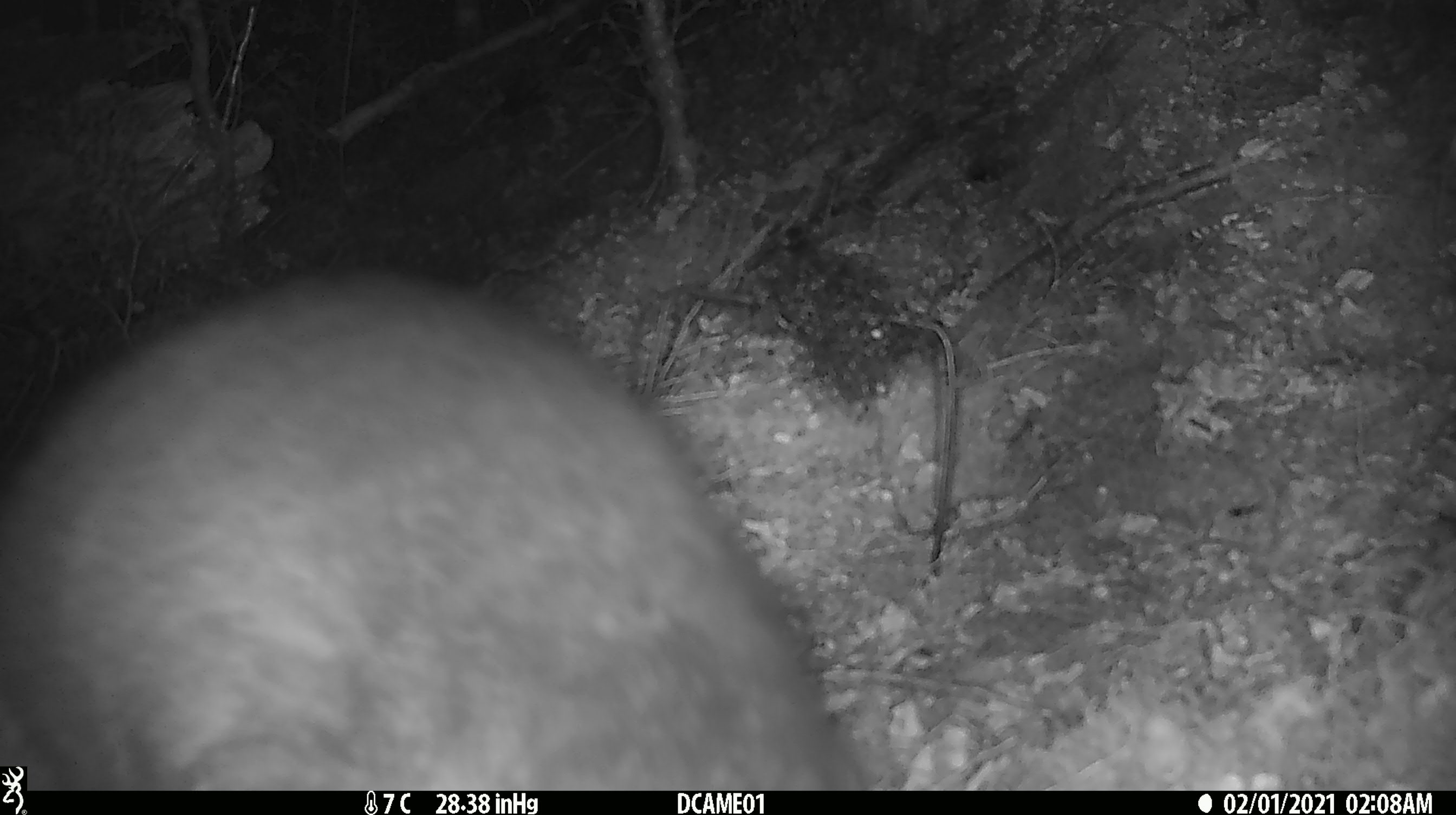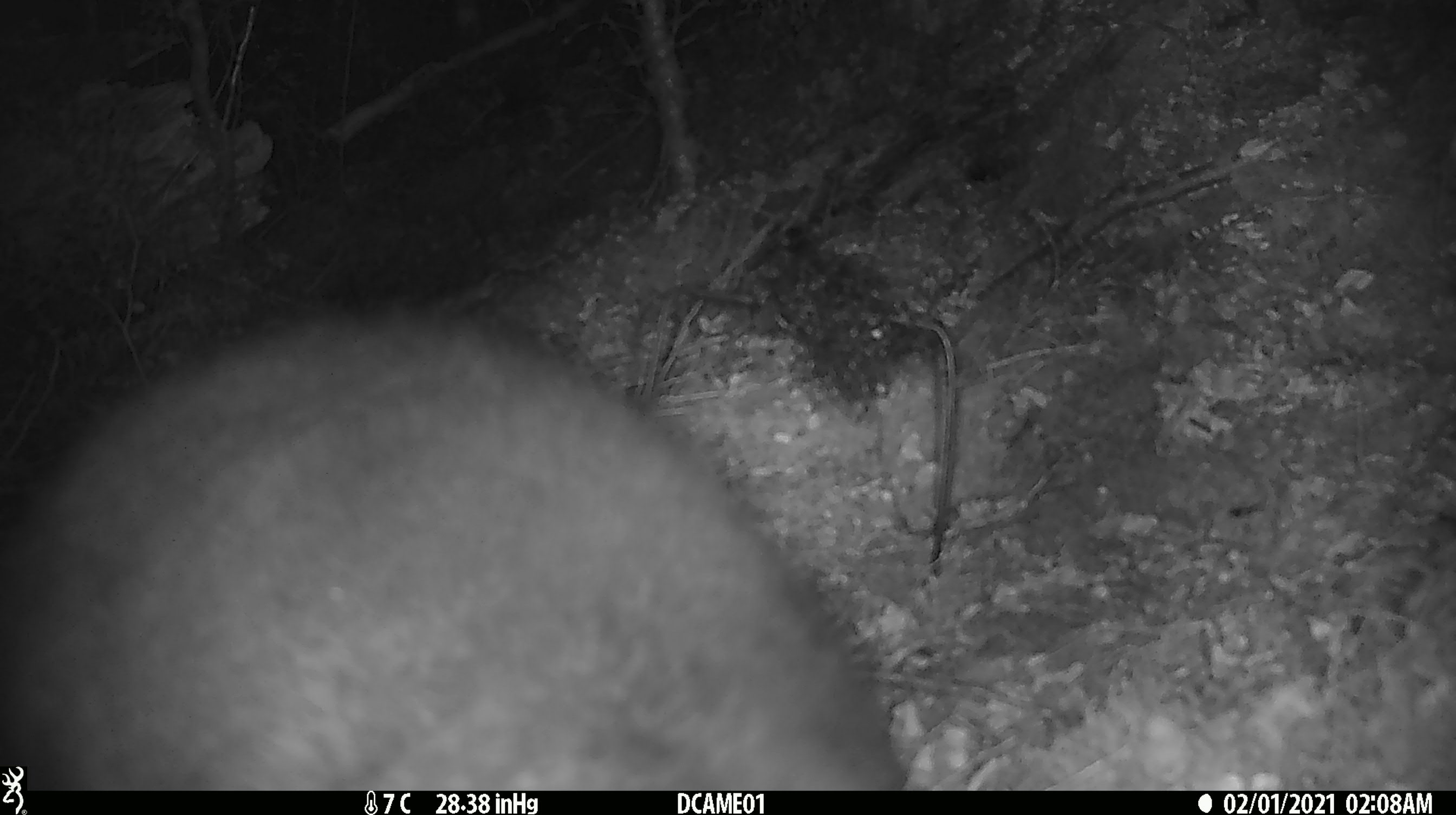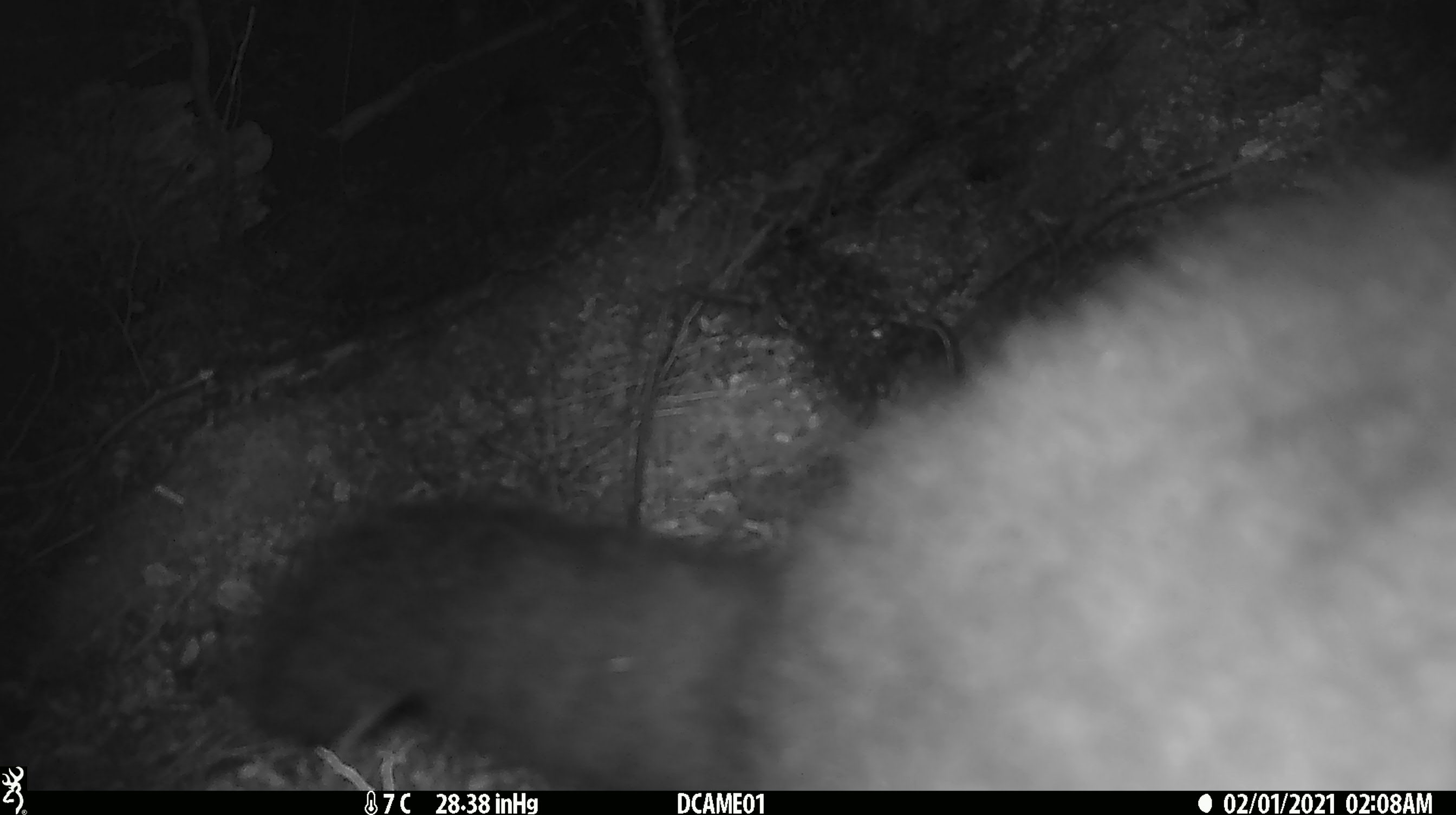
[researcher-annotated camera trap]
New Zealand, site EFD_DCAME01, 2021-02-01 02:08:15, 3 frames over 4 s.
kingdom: Animalia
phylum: Chordata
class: Mammalia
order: Diprotodontia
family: Phalangeridae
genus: Trichosurus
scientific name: Trichosurus vulpecula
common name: common brushtail possum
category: possum